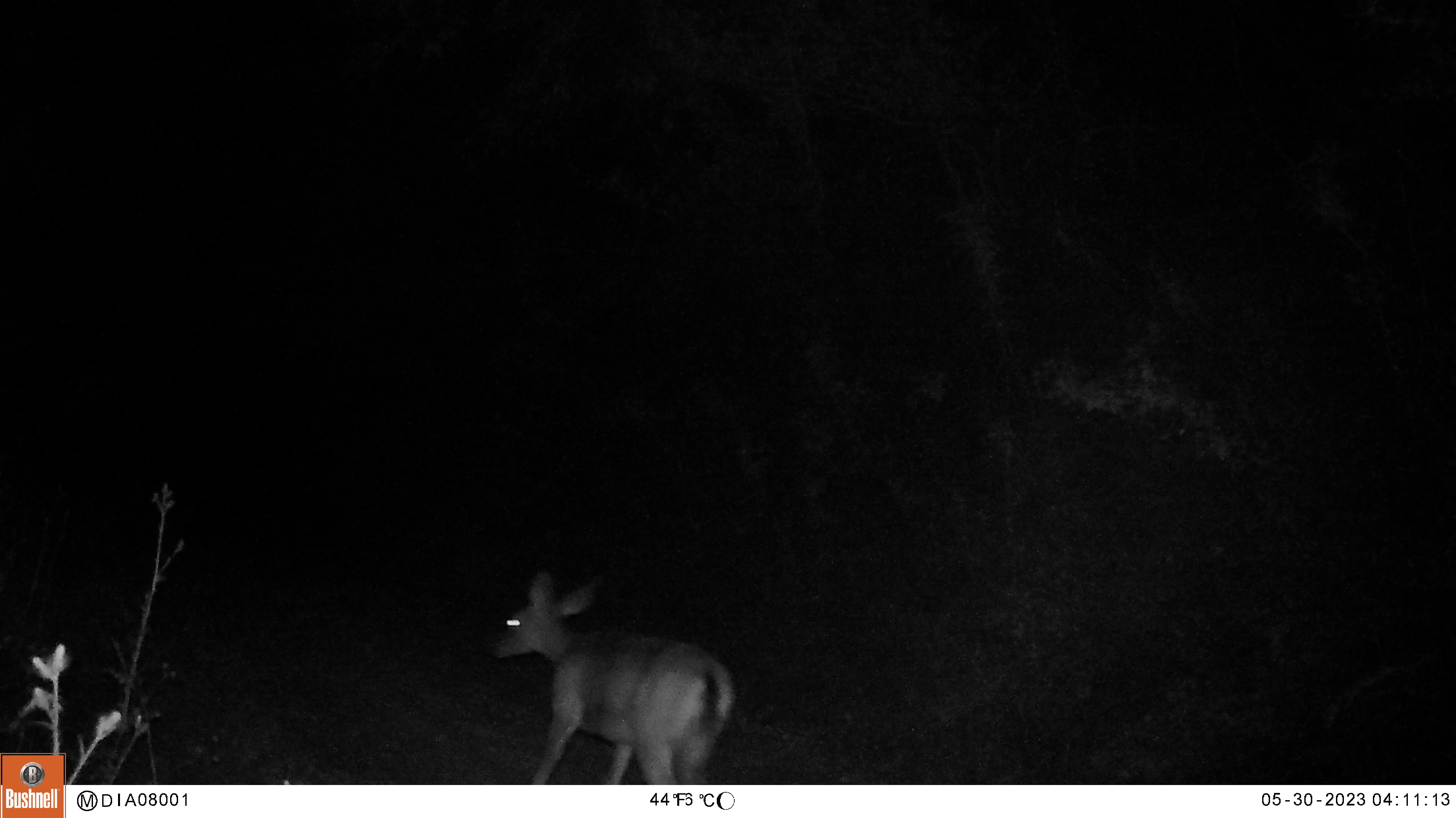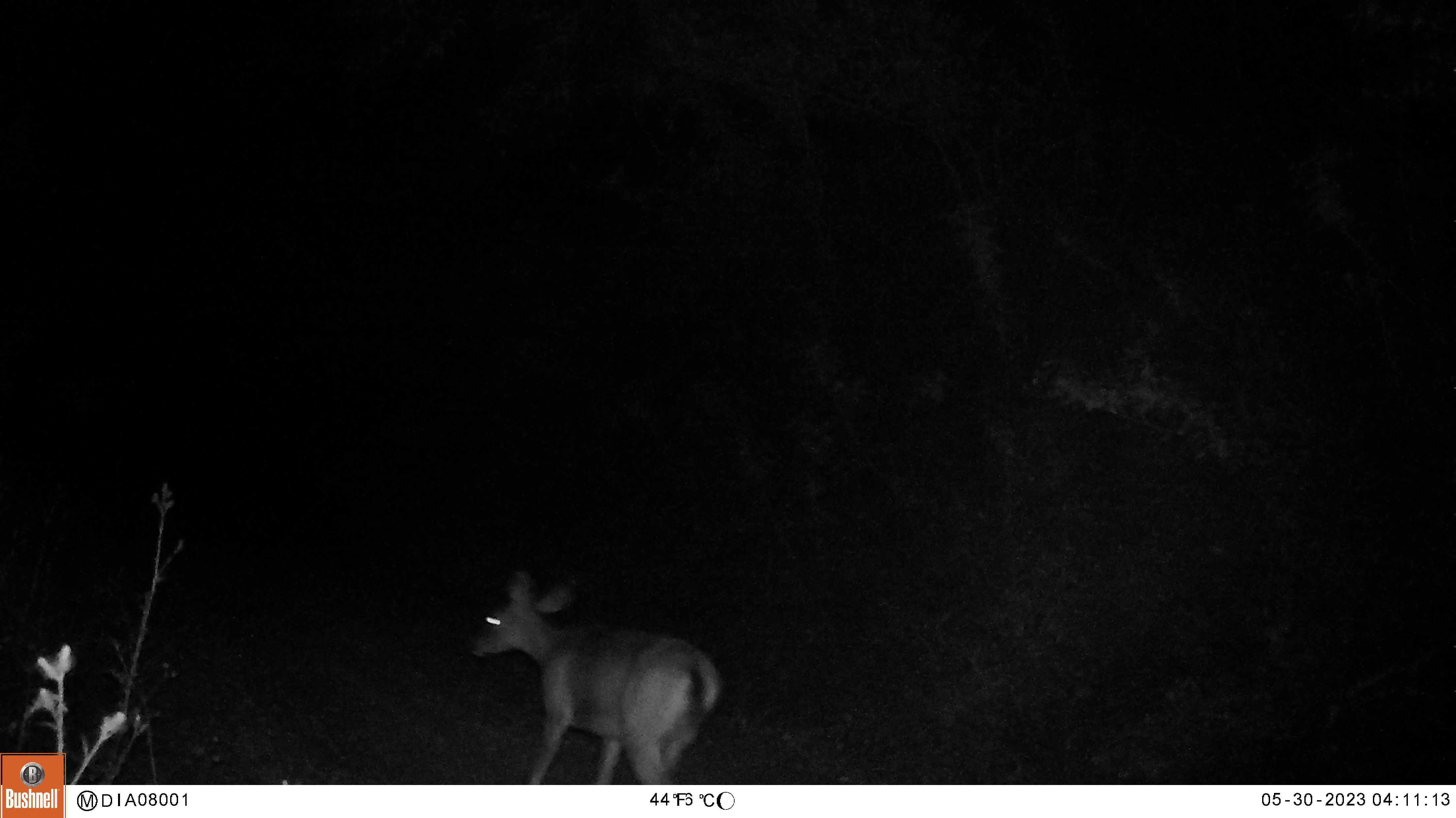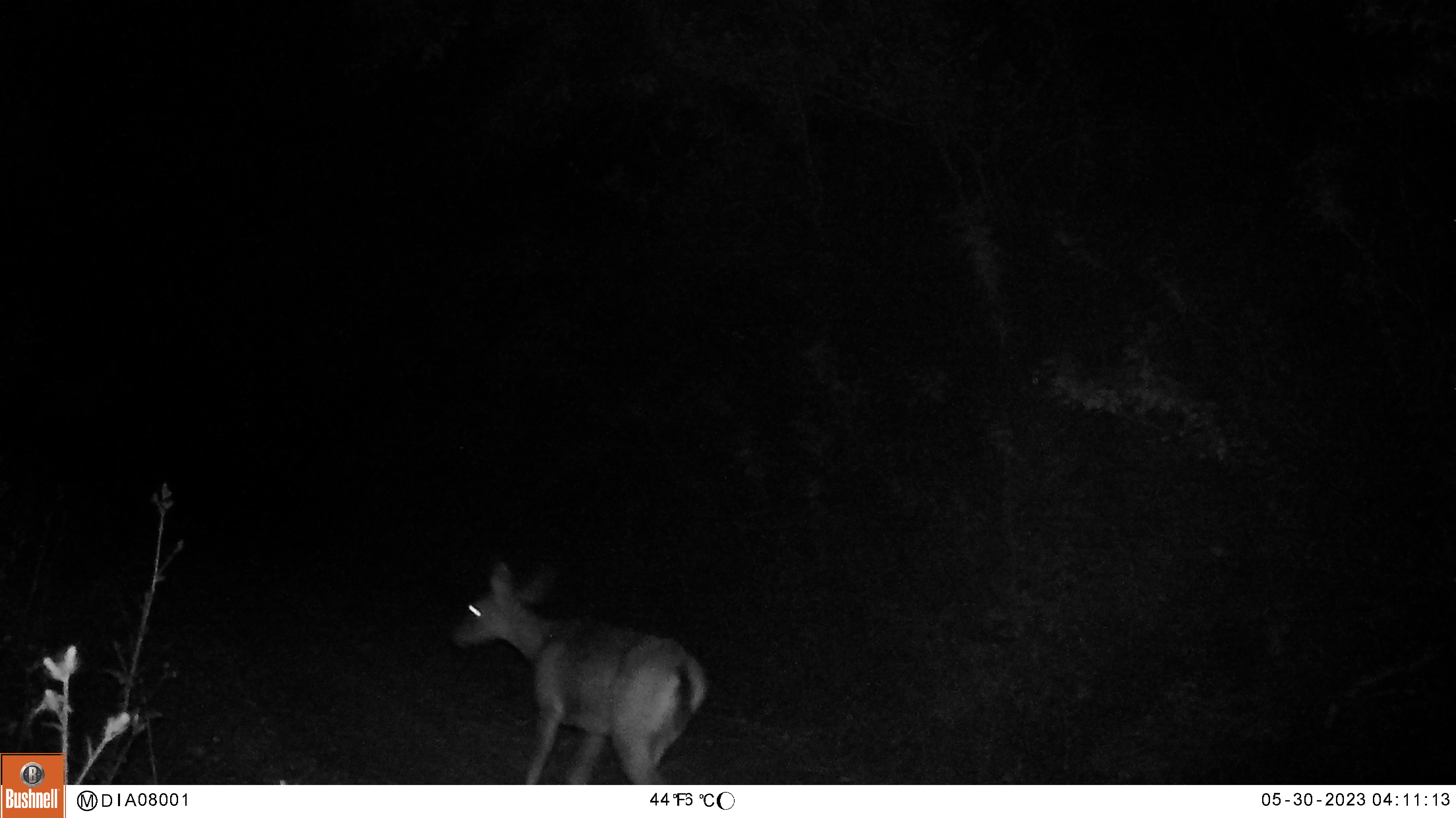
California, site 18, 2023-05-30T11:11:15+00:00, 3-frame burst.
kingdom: Animalia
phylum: Chordata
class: Mammalia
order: Artiodactyla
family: Cervidae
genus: Odocoileus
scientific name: Odocoileus hemionus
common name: mule deer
Mule deer (Odocoileus hemionus).